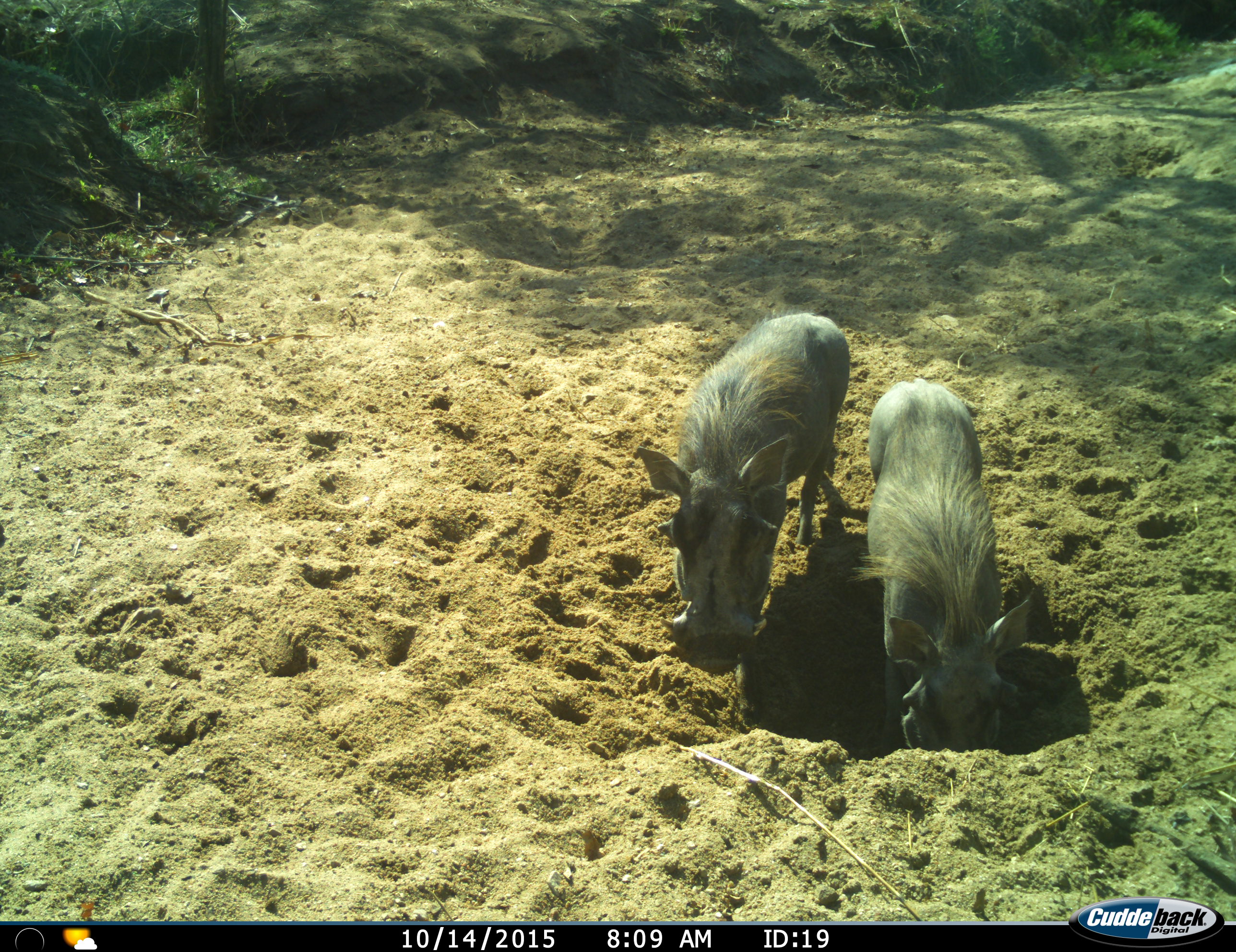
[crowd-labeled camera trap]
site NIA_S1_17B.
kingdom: Animalia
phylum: Chordata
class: Mammalia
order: Artiodactyla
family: Suidae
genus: Phacochoerus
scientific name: Phacochoerus africanus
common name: warthog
Warthog (Phacochoerus africanus), count 2. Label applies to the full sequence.